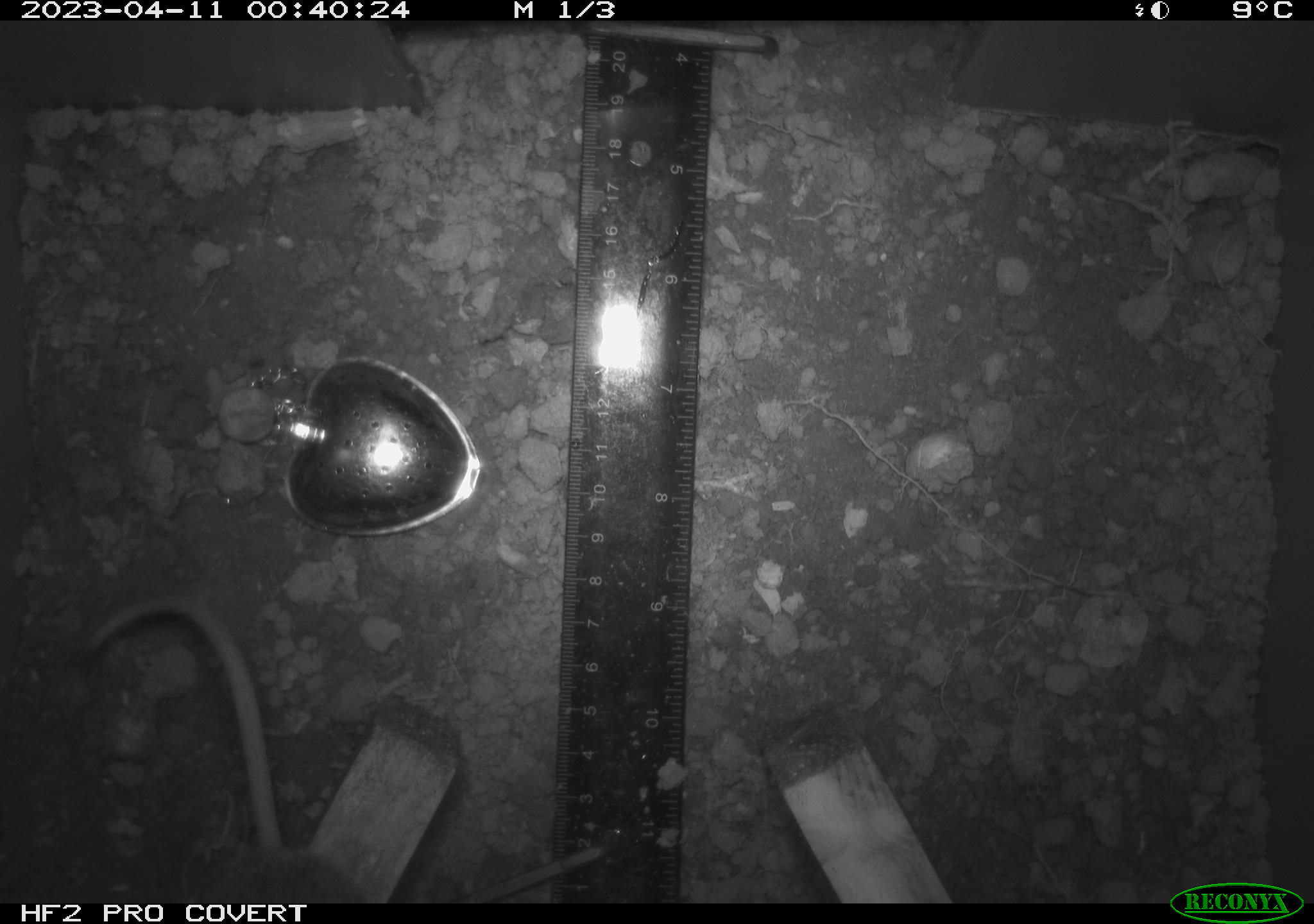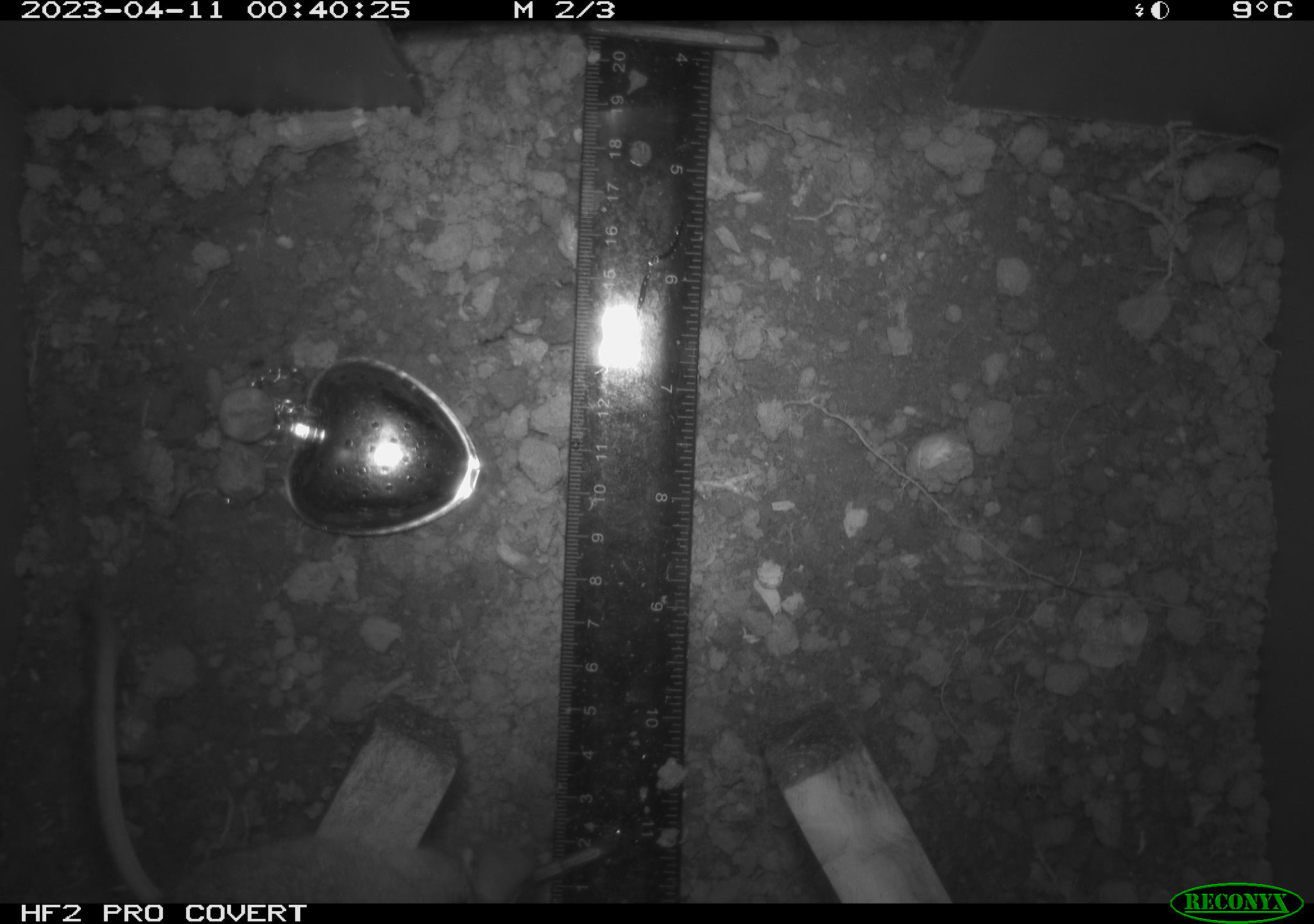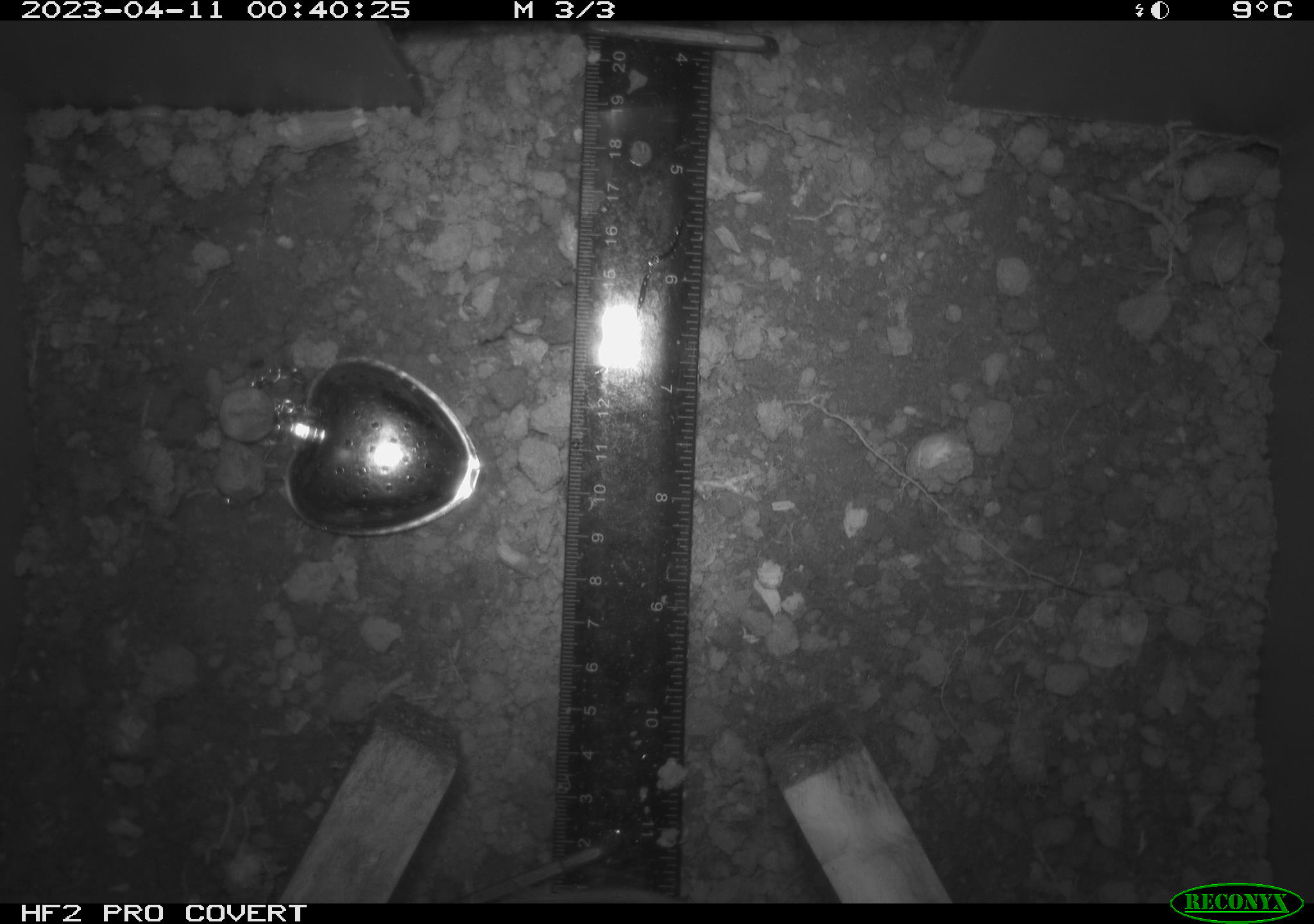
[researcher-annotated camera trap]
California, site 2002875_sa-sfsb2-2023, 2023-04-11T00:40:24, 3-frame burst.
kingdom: Animalia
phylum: Chordata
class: Mammalia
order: Rodentia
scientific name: Rodentia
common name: mouse species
Mouse species (Rodentia).